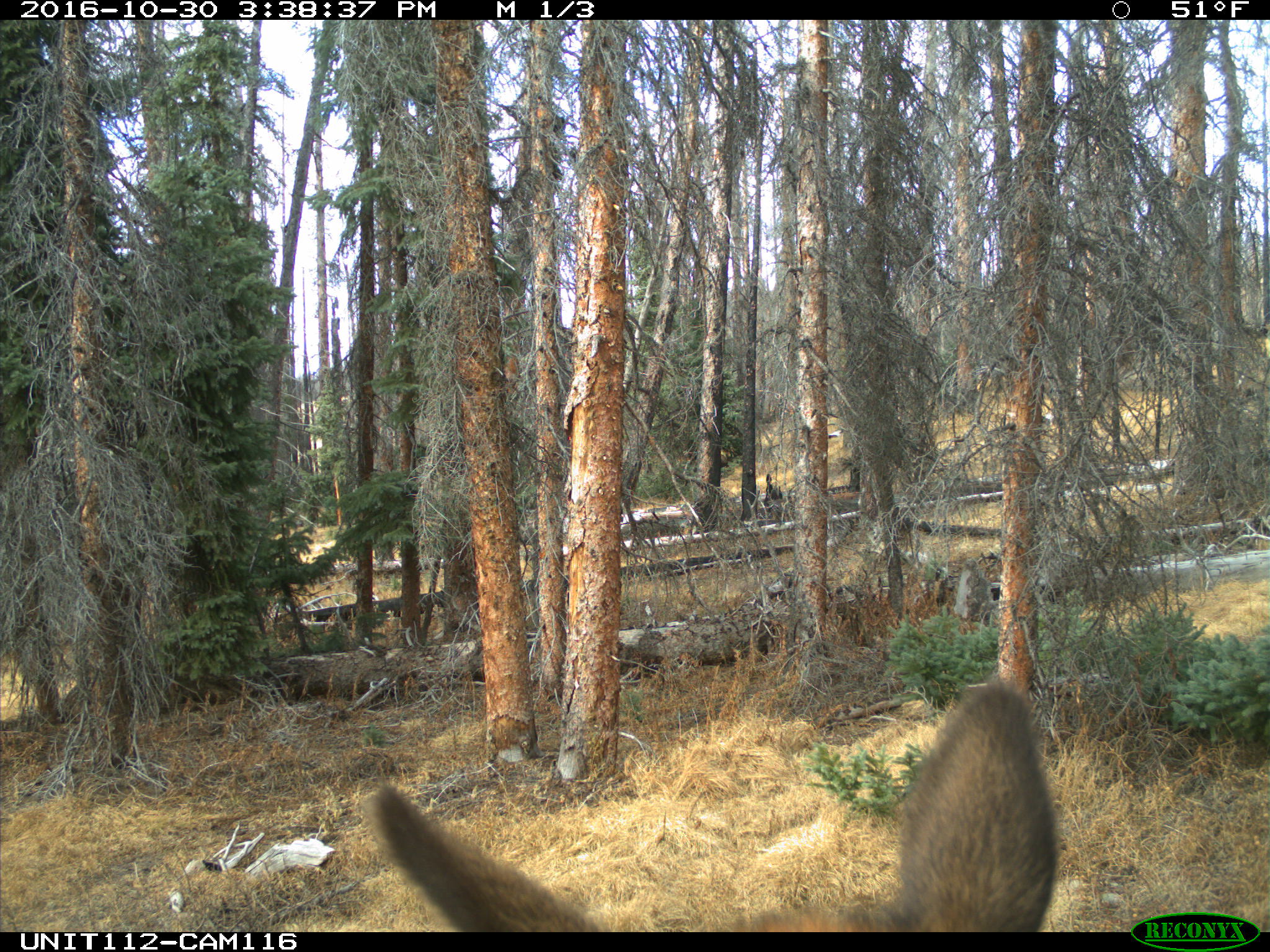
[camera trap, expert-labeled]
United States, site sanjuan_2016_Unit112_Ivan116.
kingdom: Animalia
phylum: Chordata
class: Mammalia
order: Artiodactyla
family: Cervidae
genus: Cervus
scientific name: Cervus elaphus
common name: red deer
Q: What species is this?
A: Cervus elaphus (red deer).